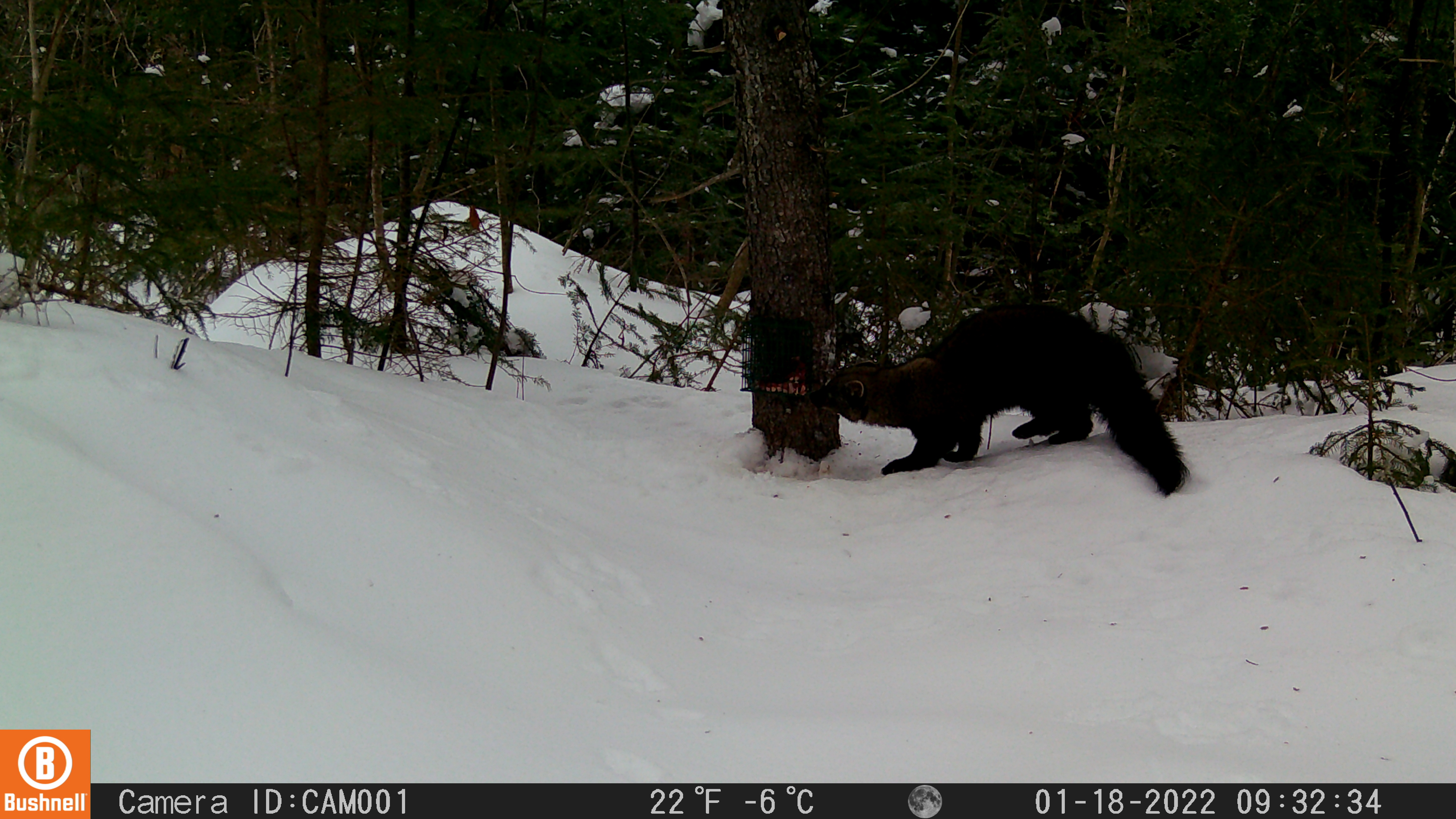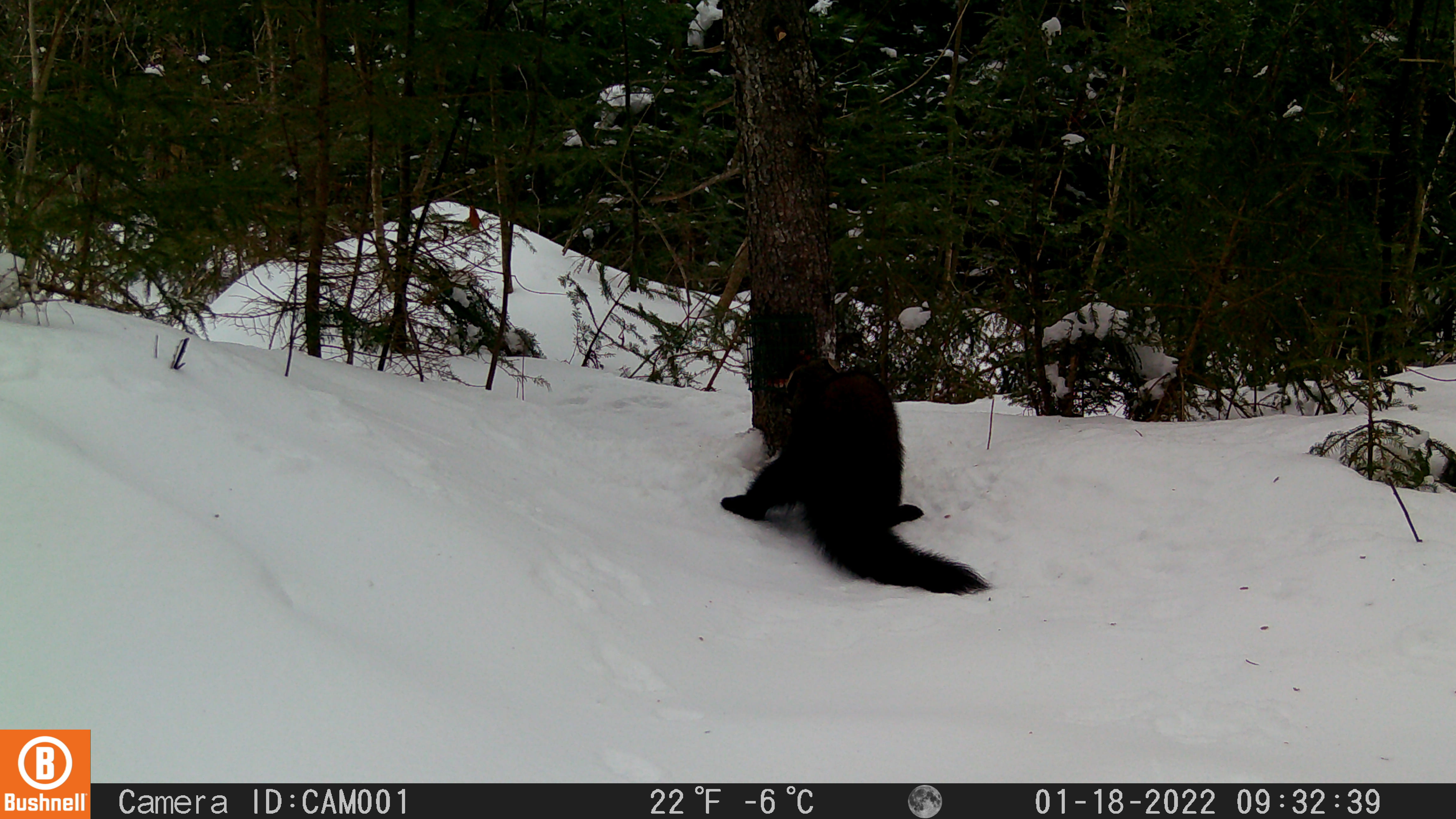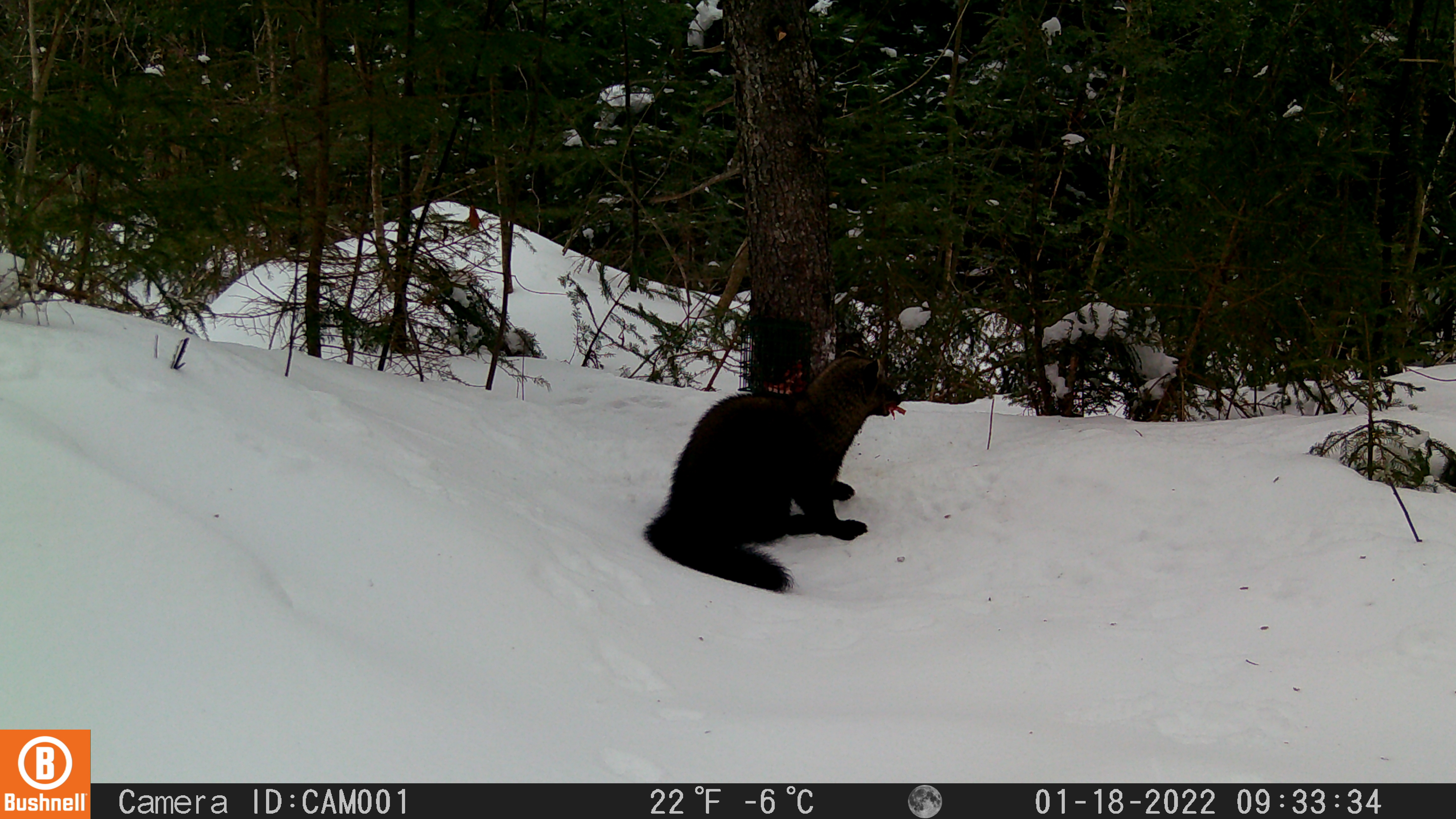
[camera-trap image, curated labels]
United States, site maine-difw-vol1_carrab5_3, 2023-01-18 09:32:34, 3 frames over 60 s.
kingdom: Animalia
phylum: Chordata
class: Mammalia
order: Carnivora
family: Mustelidae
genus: Pekania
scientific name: Pekania pennanti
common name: fisher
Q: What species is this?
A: Fisher (Pekania pennanti).